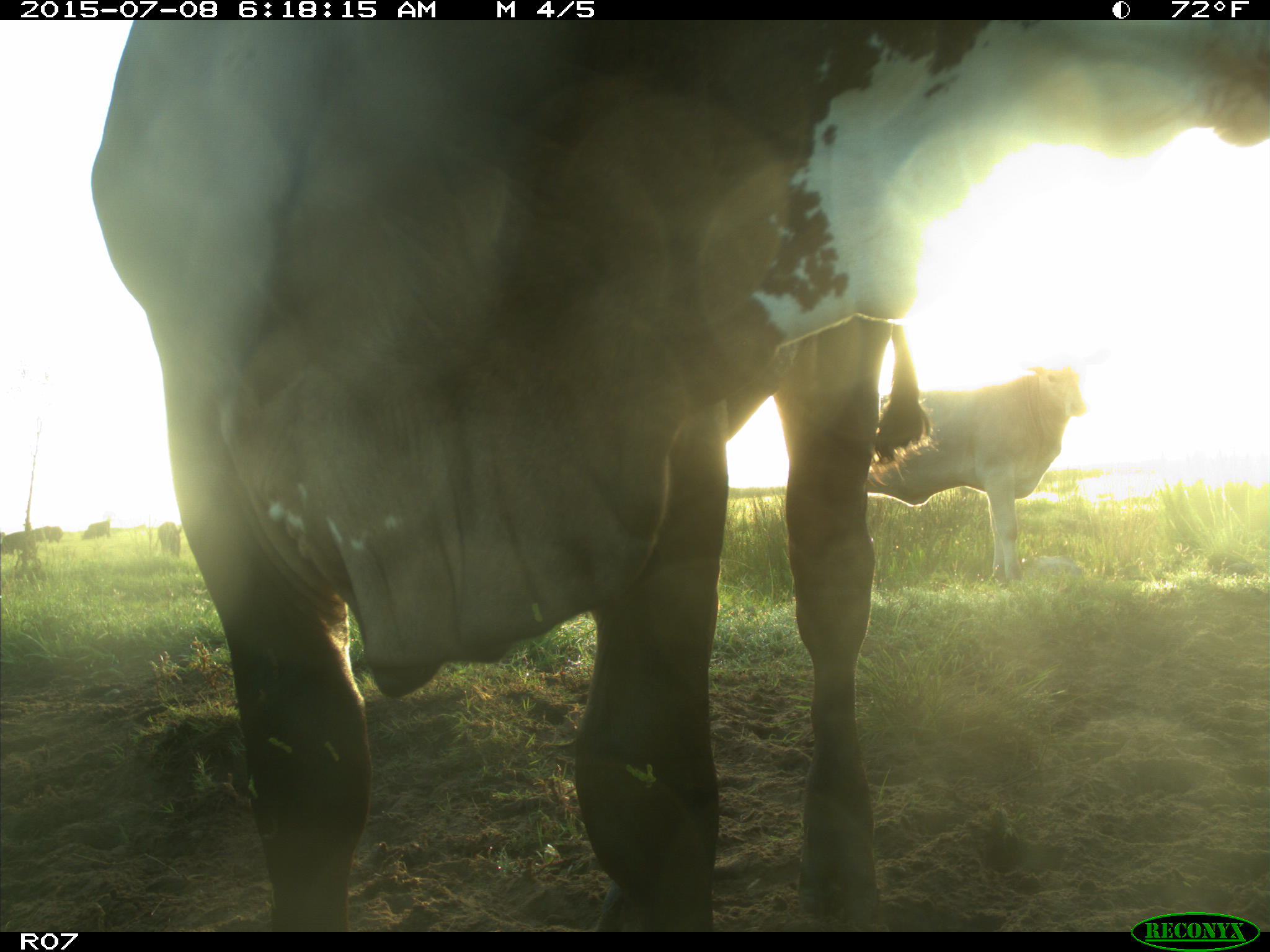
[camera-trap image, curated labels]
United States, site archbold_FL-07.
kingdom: Animalia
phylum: Chordata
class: Mammalia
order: Artiodactyla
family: Bovidae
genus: Bos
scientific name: Bos taurus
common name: domestic cow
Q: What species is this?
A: Bos taurus (domestic cow).